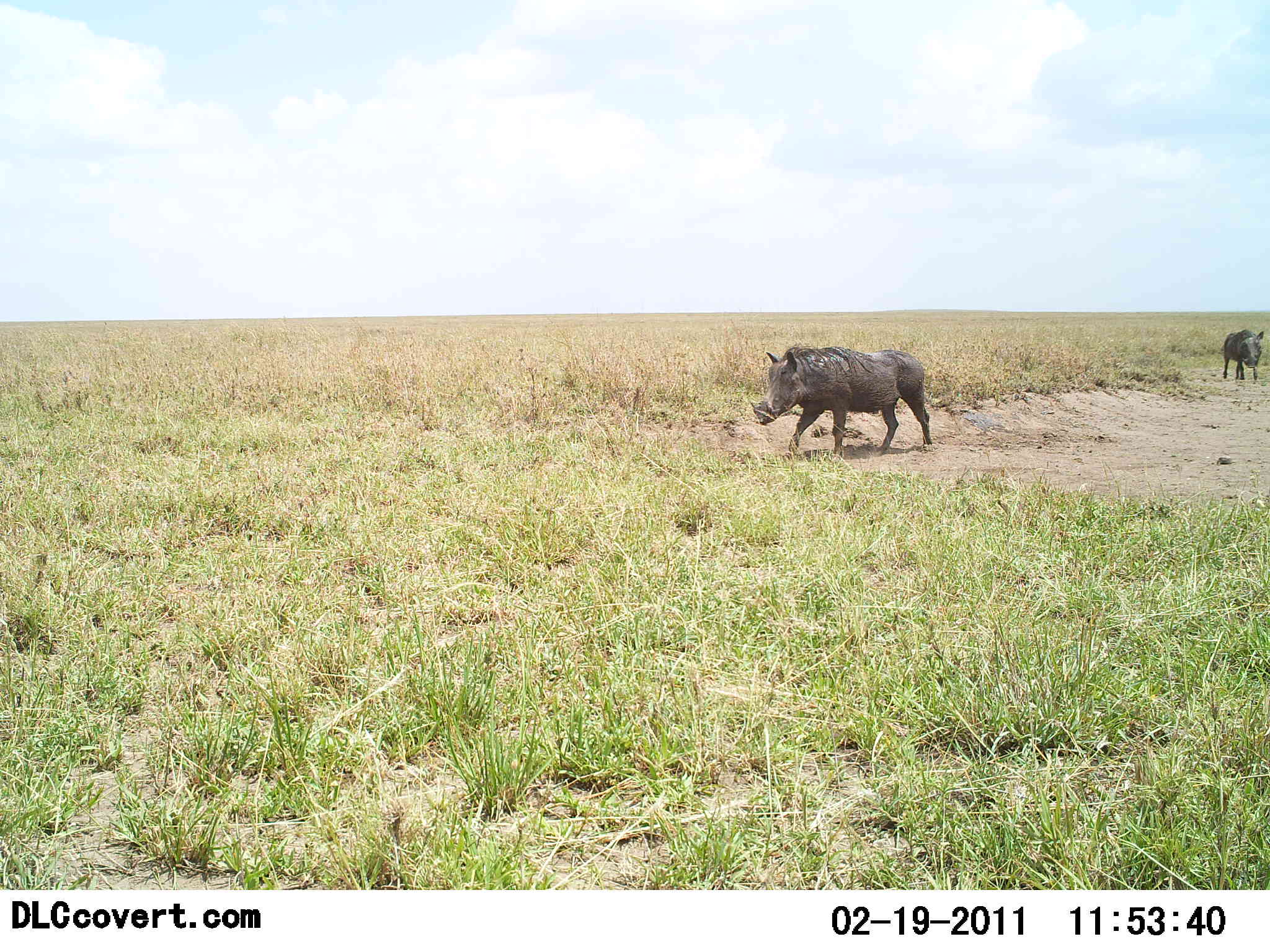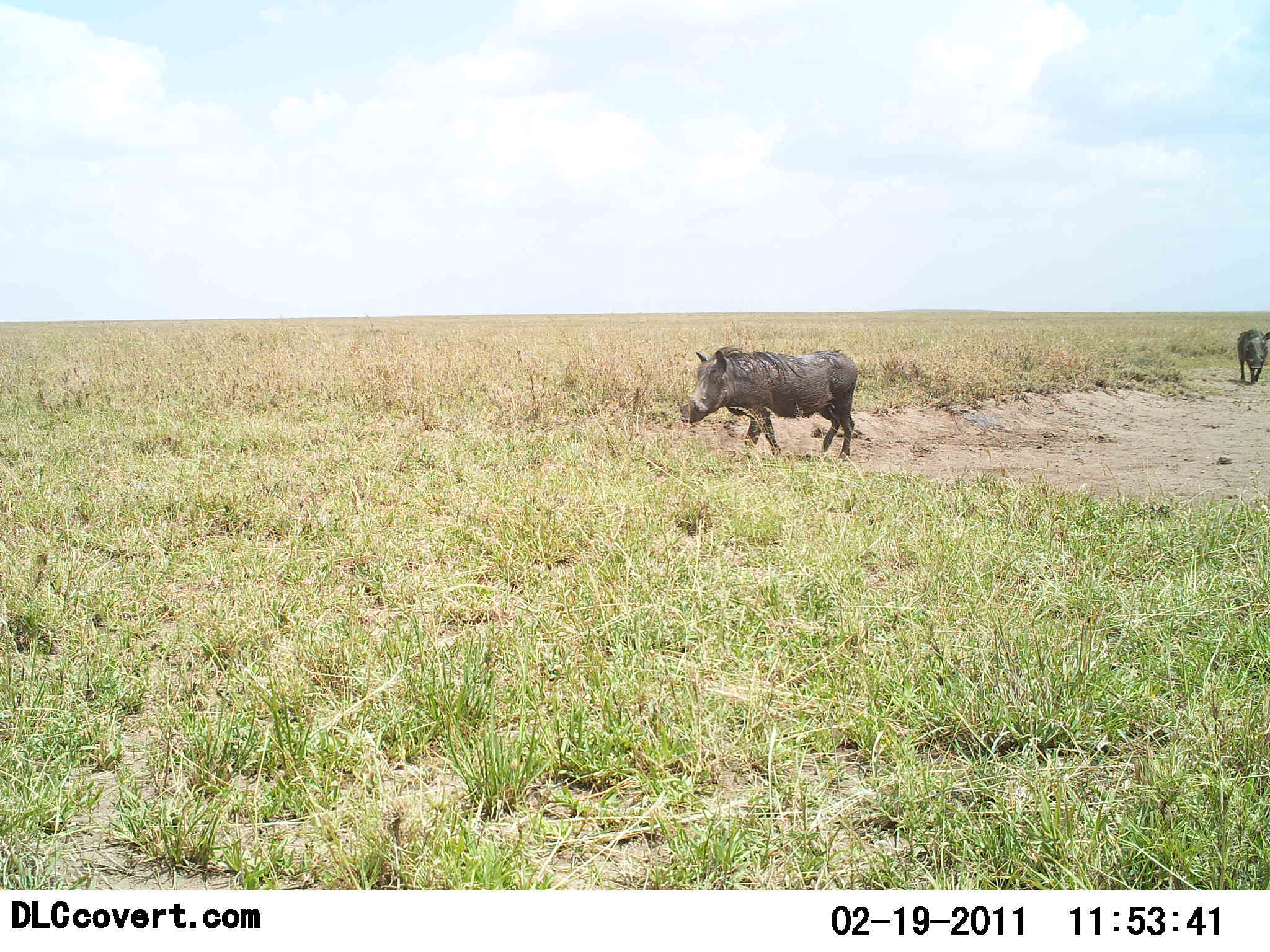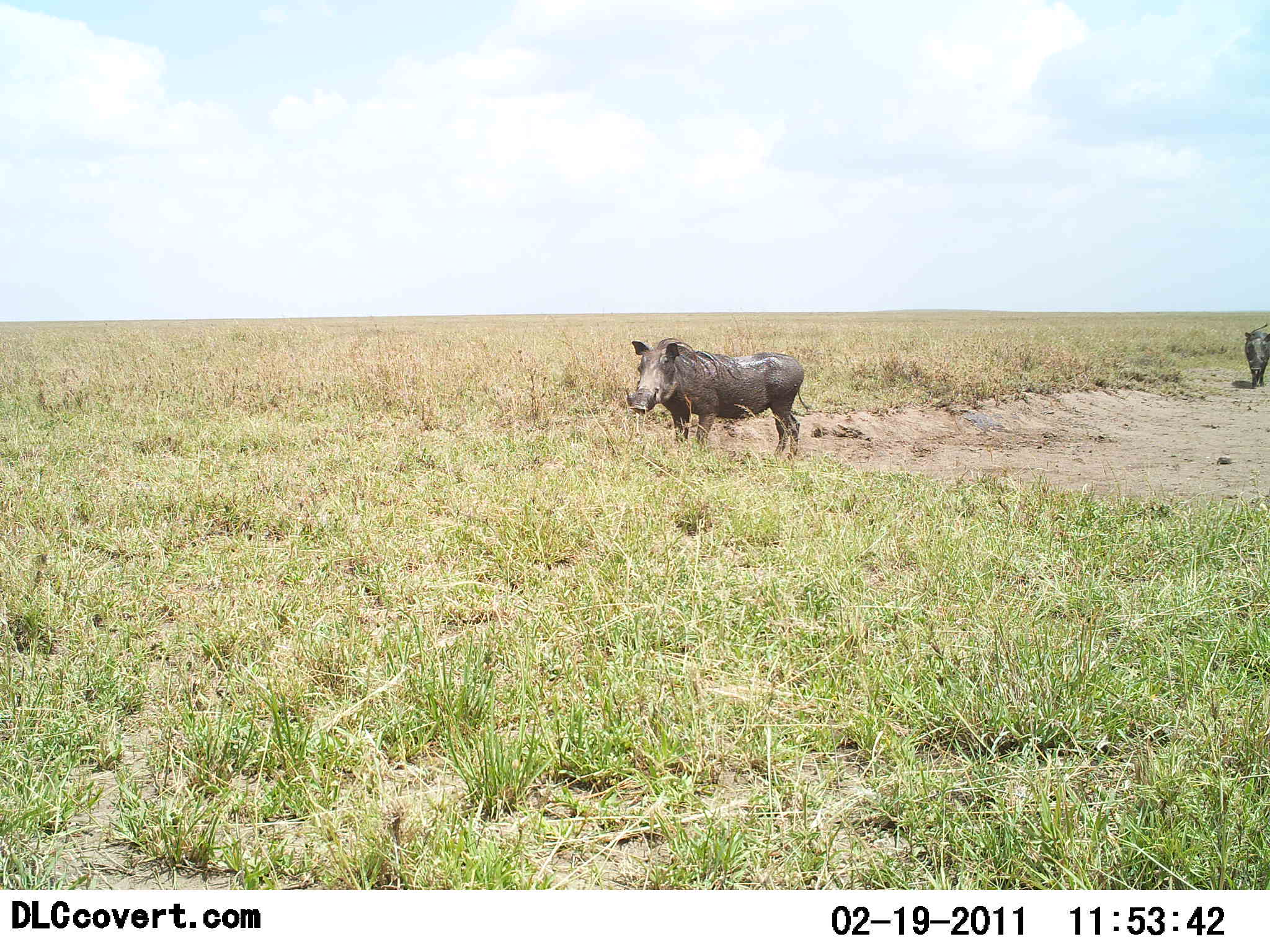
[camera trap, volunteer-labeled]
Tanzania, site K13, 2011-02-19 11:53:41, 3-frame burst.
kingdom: Animalia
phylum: Chordata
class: Mammalia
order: Artiodactyla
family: Suidae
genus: Phacochoerus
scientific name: Phacochoerus africanus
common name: warthog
Warthog (Phacochoerus africanus), count 2. Behavior (volunteer vote fractions): standing 0%, resting 0%, moving 100%, interacting 0%. Young present (vote fraction): 0%. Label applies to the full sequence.